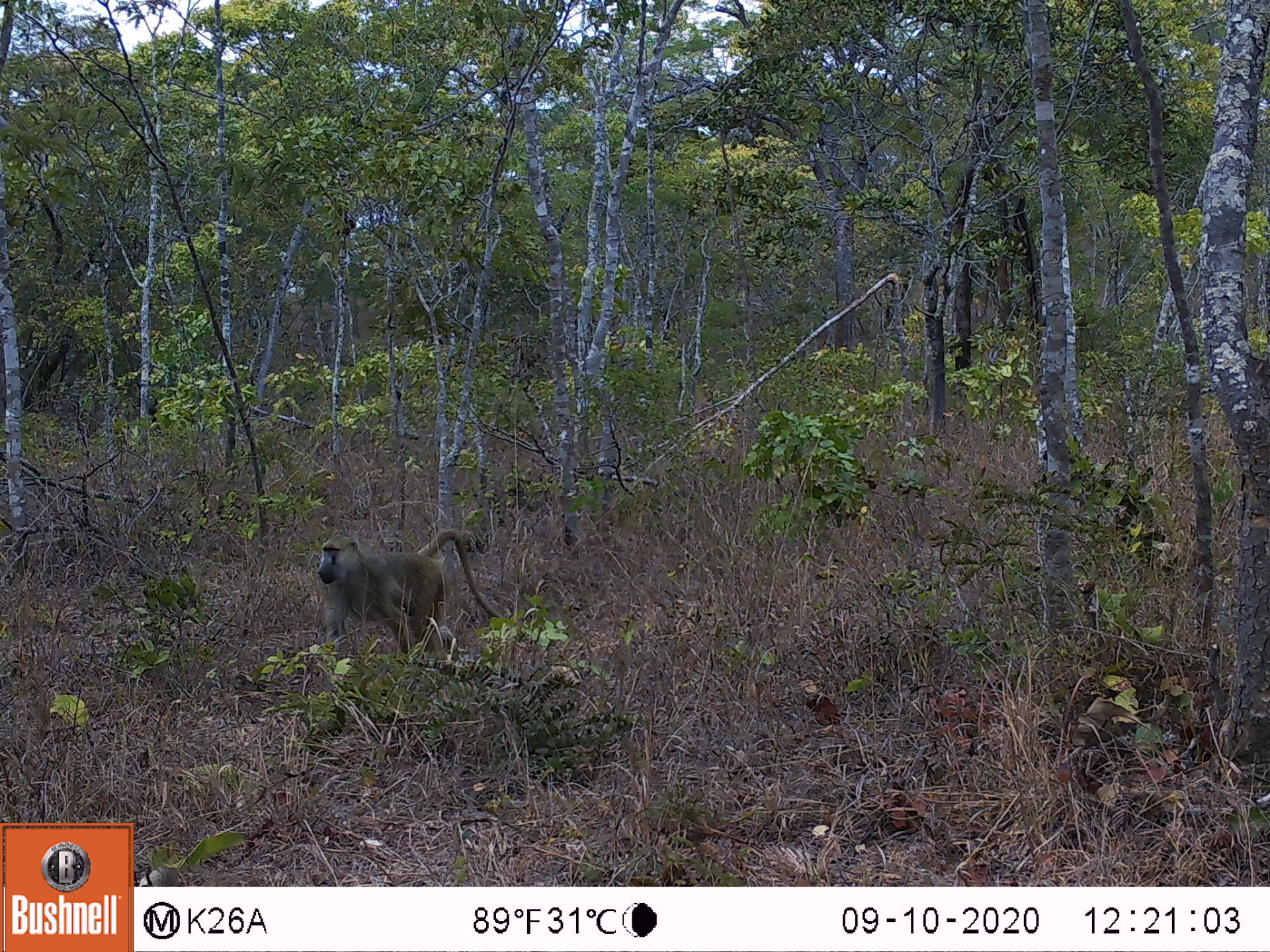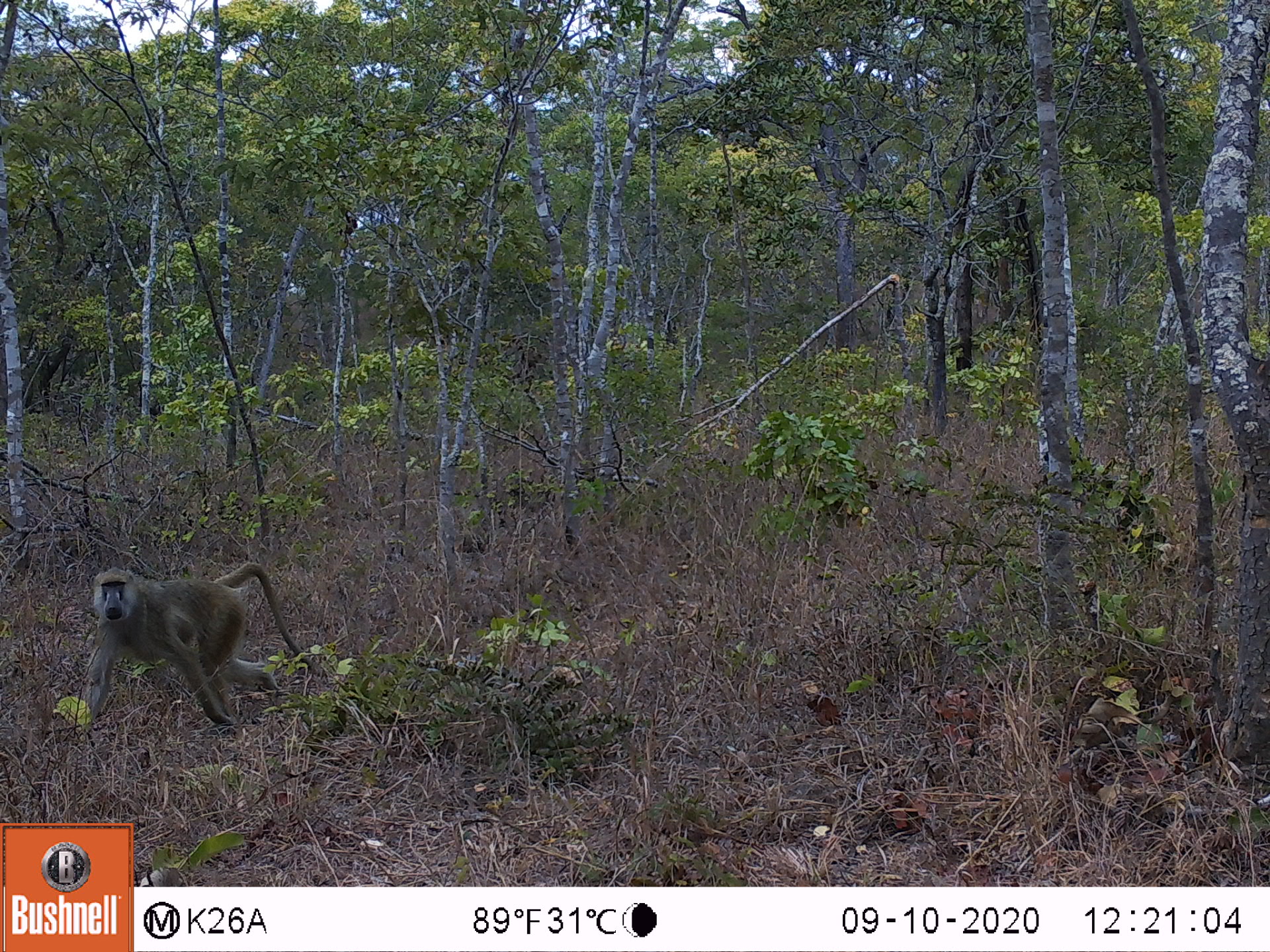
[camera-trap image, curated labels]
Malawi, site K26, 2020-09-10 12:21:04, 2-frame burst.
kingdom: Animalia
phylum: Chordata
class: Mammalia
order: Primates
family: Cercopithecidae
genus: Papio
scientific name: Papio cynocephalus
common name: yellow baboon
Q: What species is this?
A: Yellow baboon (Papio cynocephalus).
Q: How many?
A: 1.